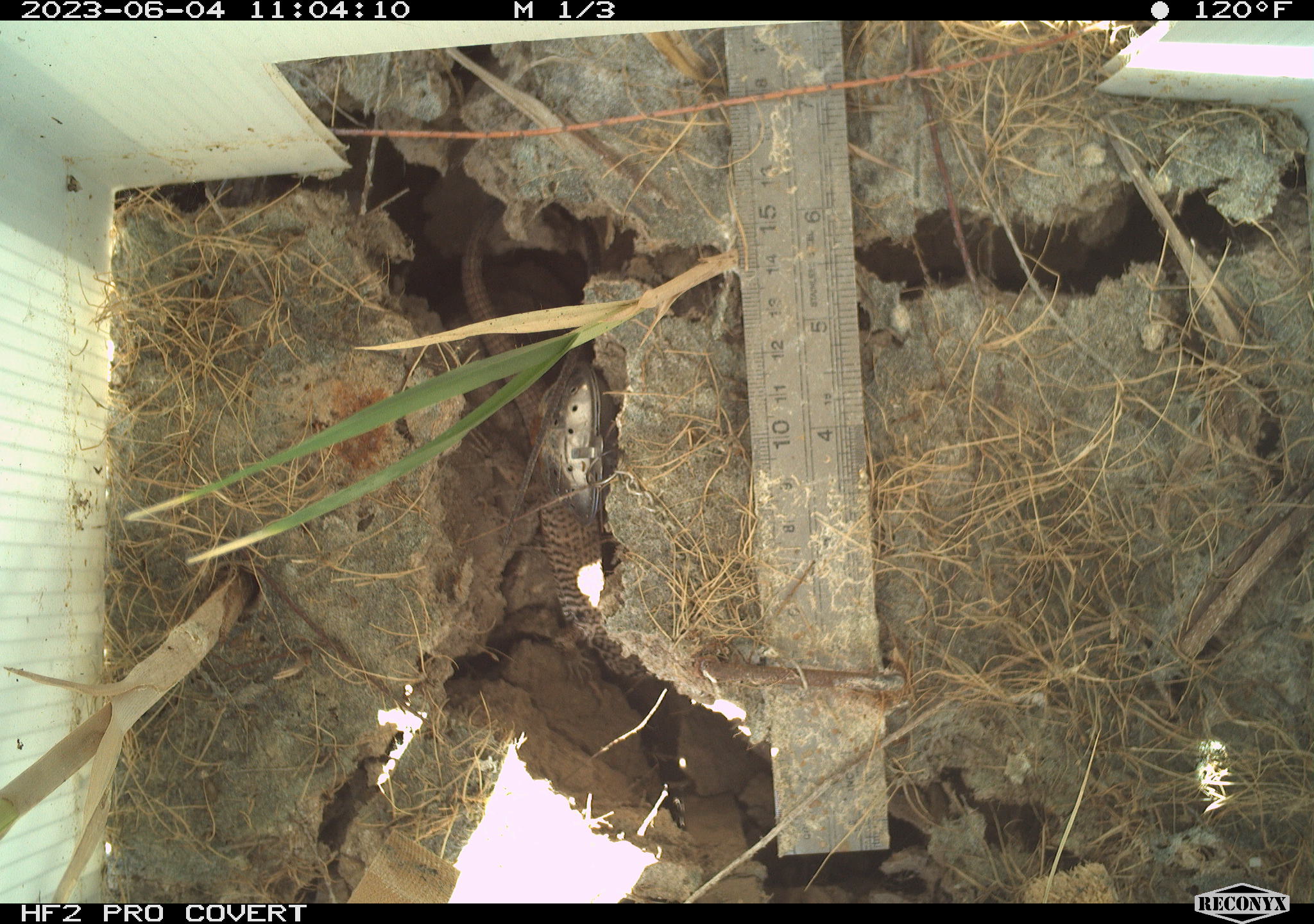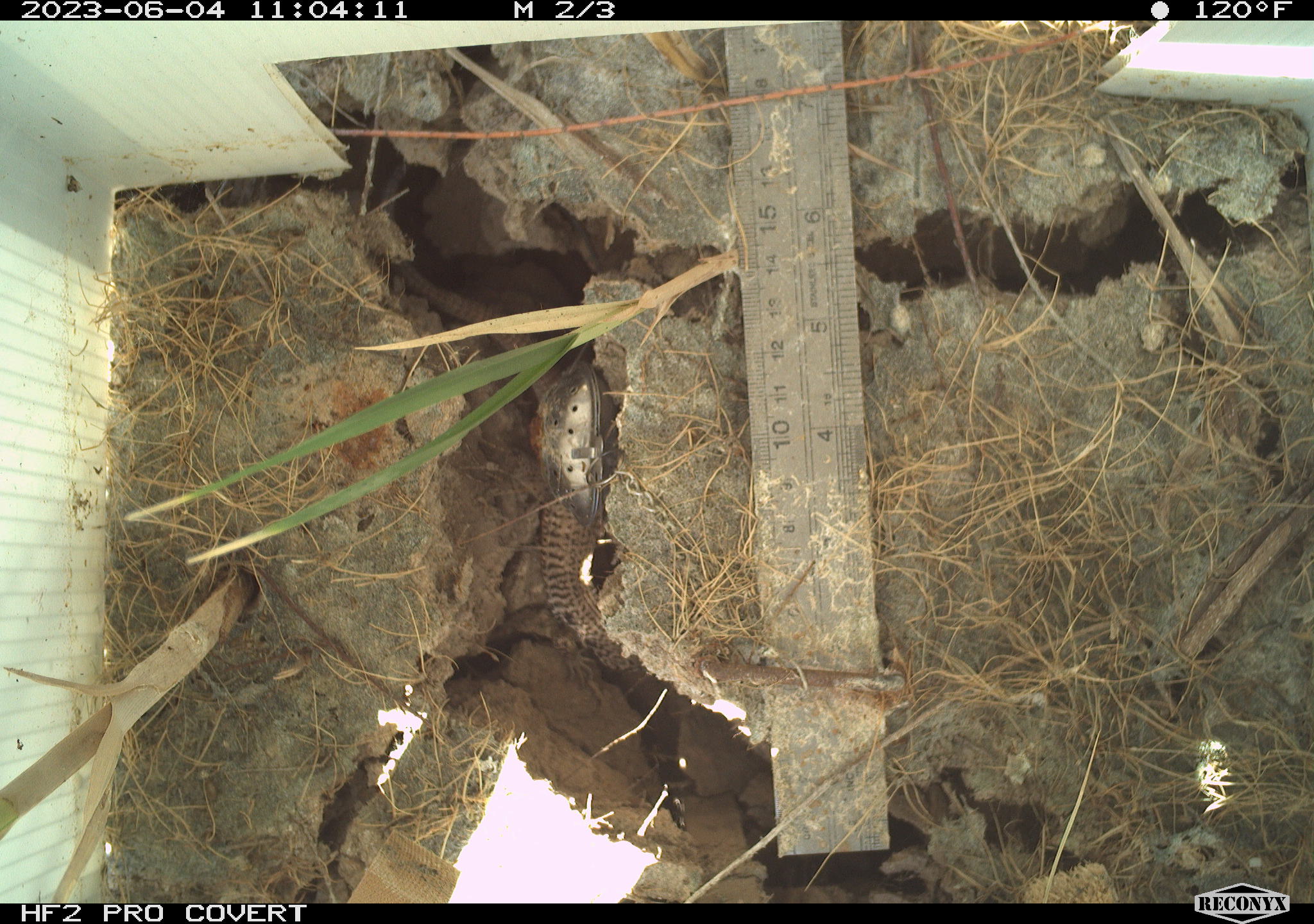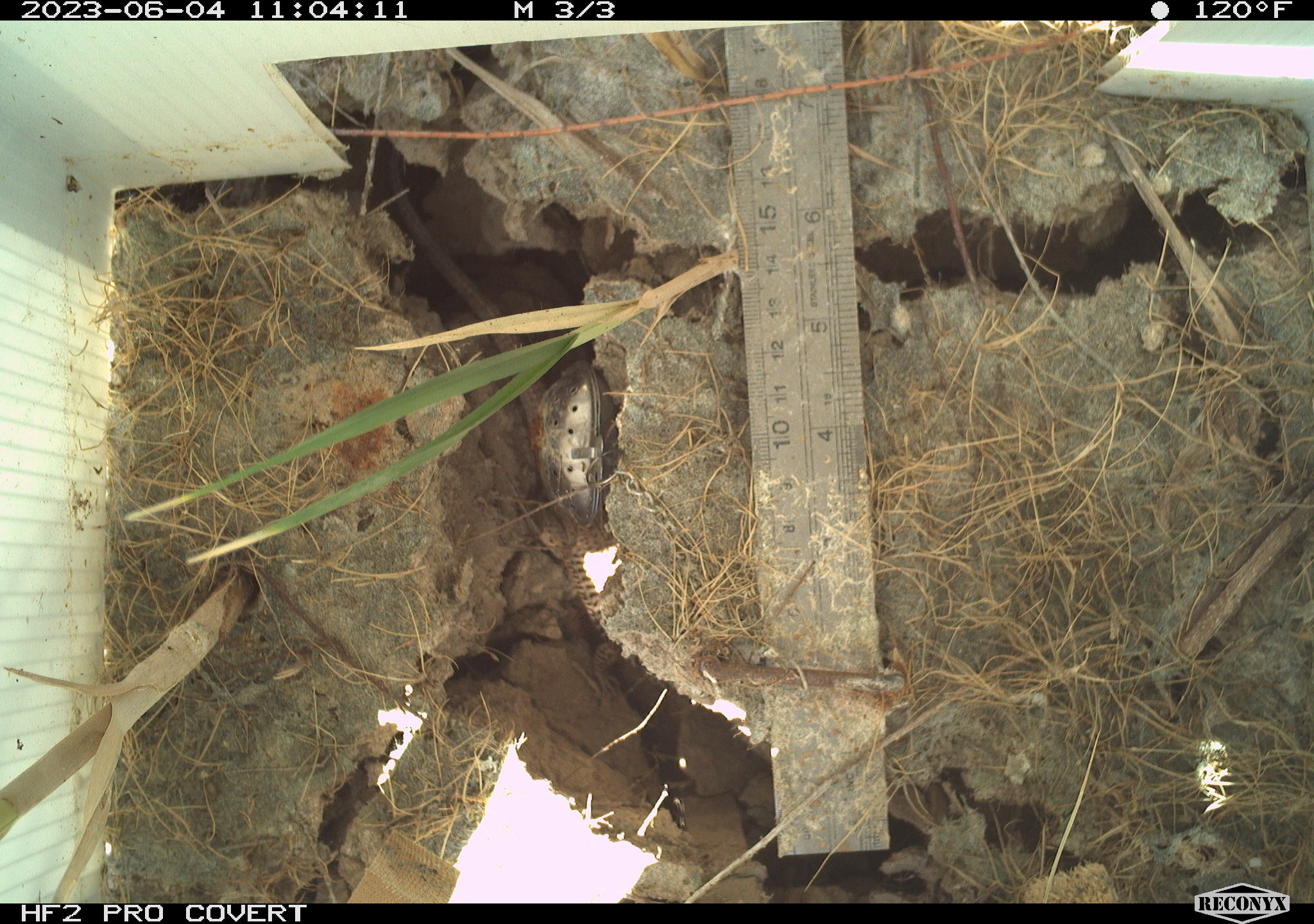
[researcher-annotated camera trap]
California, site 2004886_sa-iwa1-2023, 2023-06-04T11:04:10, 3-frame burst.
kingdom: Animalia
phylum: Chordata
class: Reptilia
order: Squamata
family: Teiidae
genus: Aspidoscelis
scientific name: Aspidoscelis tigris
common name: western whiptail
Western whiptail (Aspidoscelis tigris).